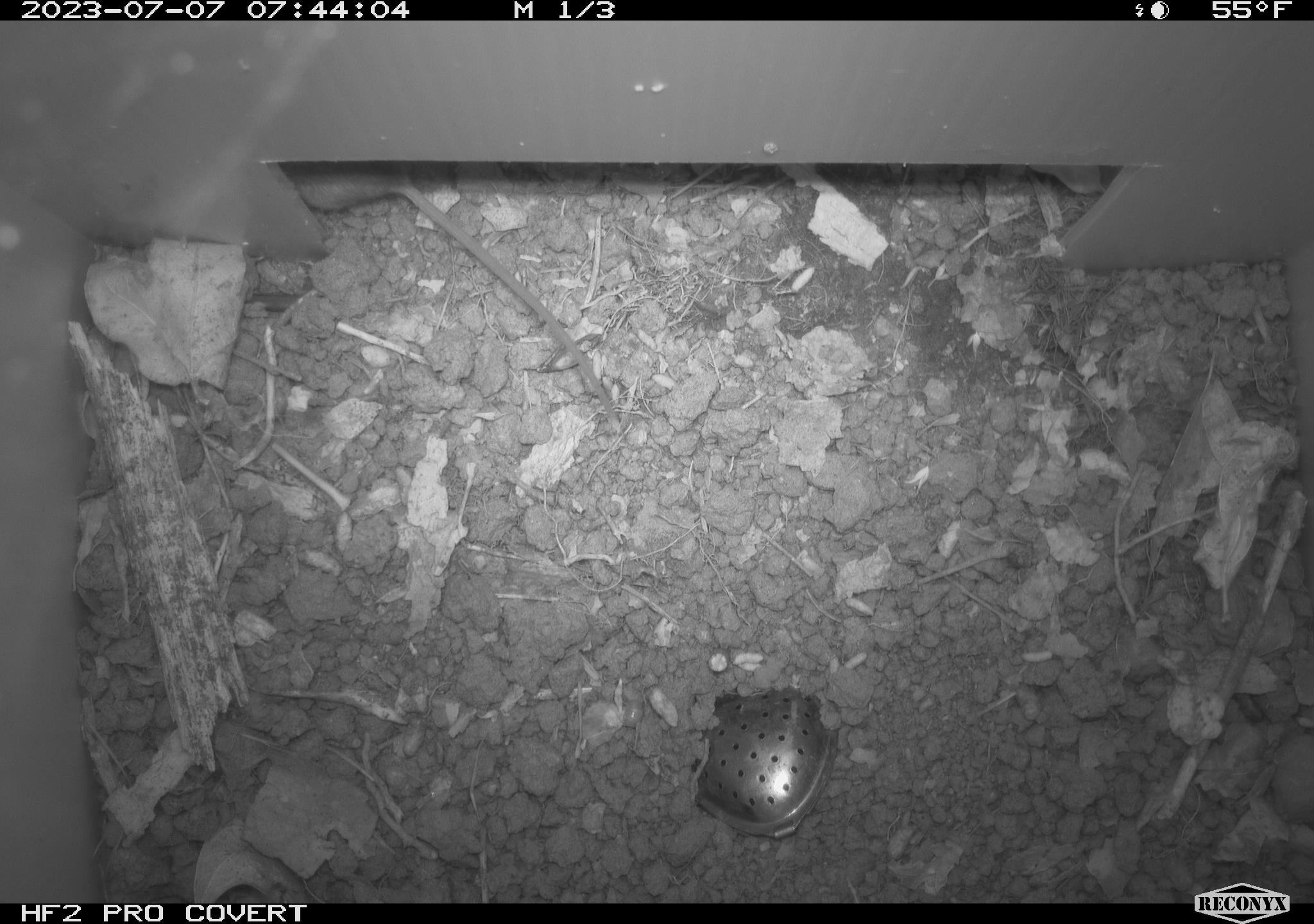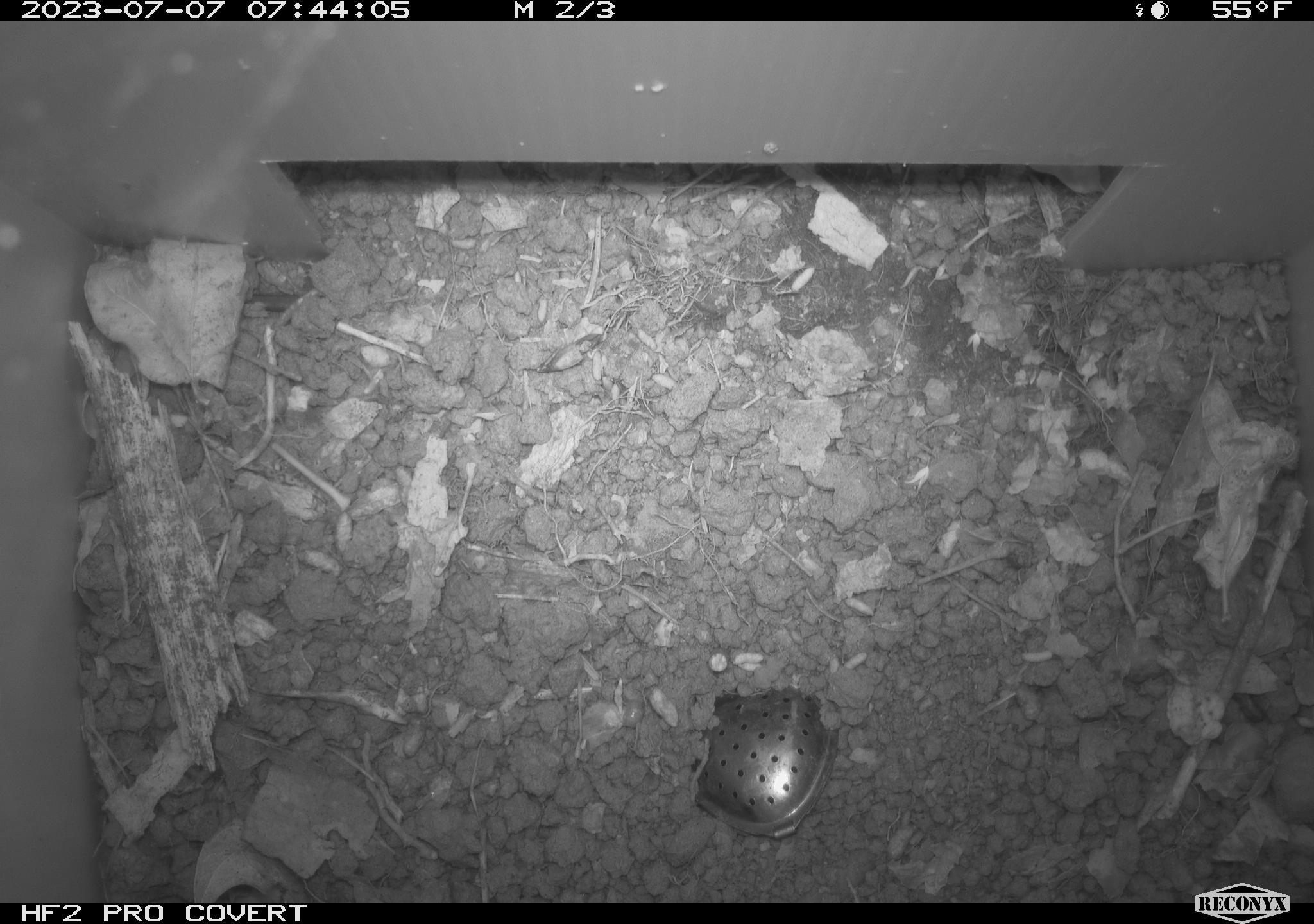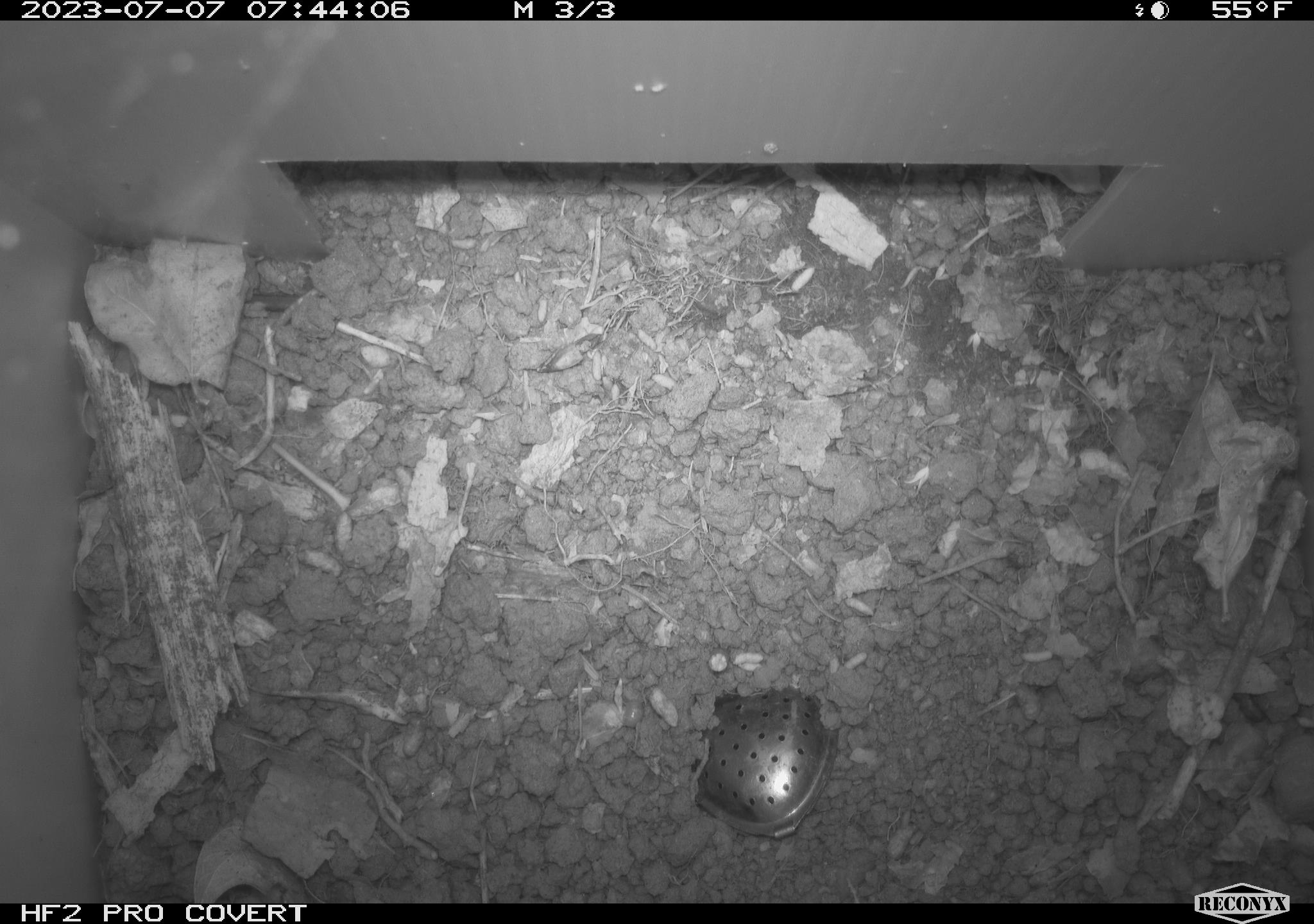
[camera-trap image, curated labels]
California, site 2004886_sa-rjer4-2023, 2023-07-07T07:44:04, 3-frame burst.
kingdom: Animalia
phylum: Chordata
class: Mammalia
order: Rodentia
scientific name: Rodentia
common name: mouse species